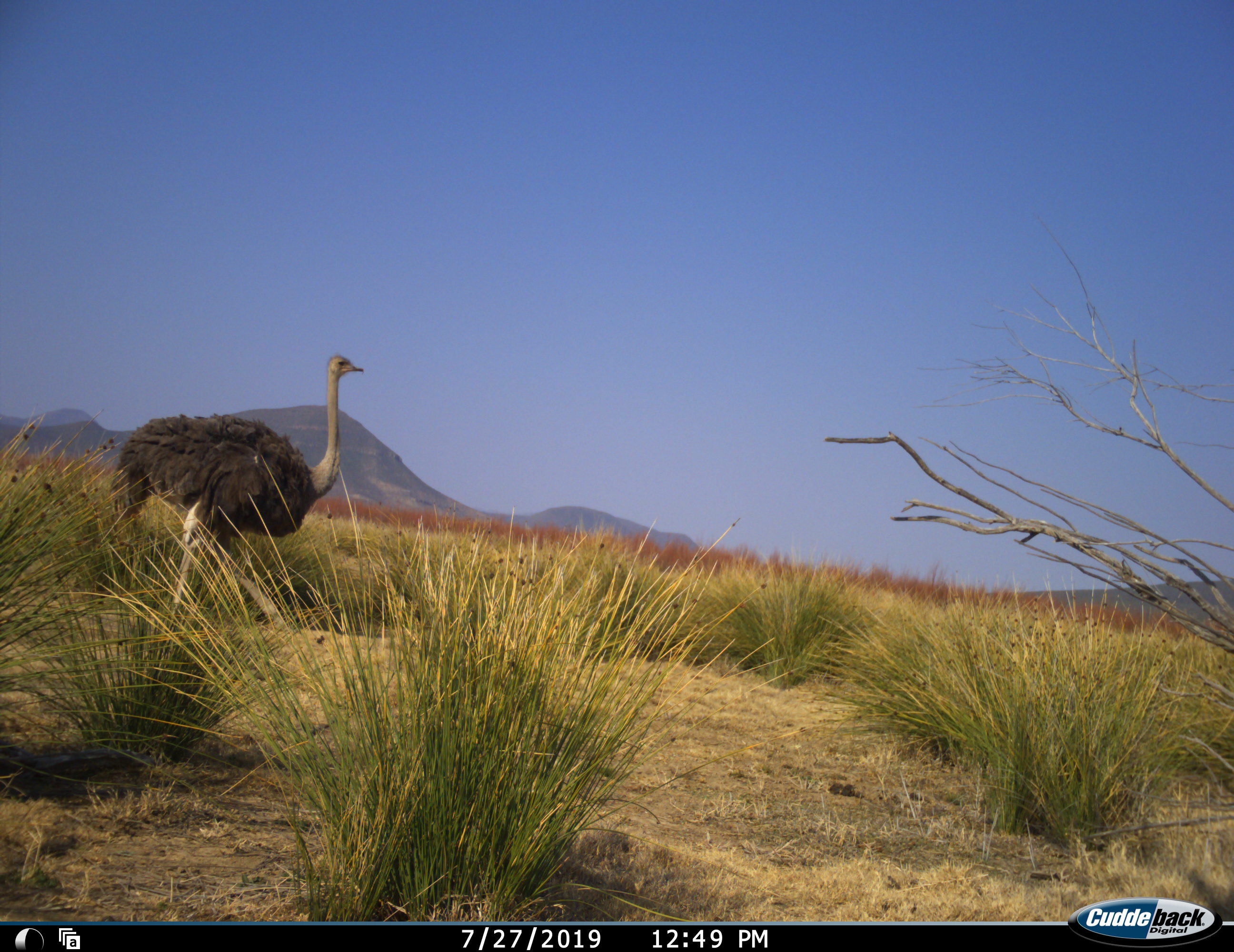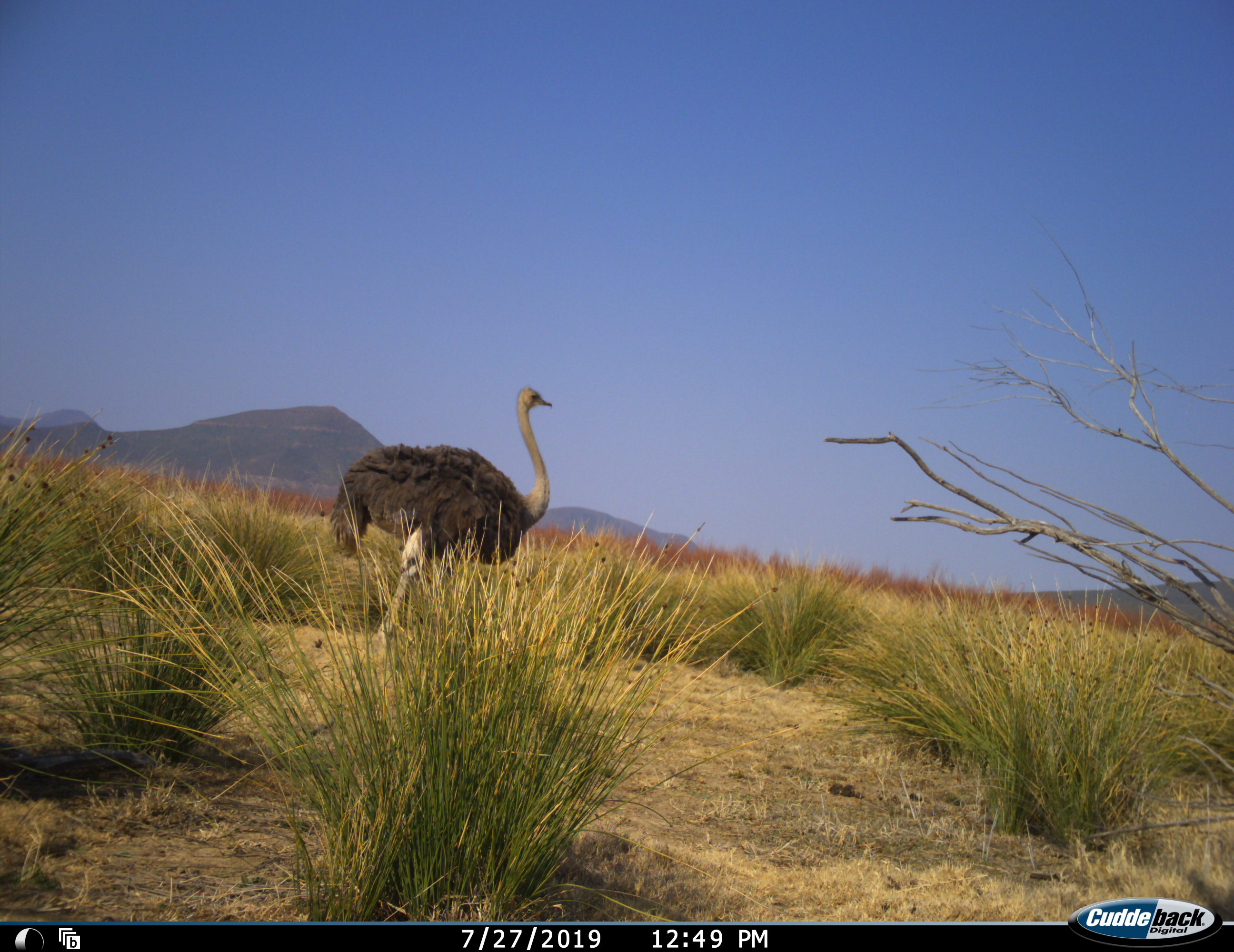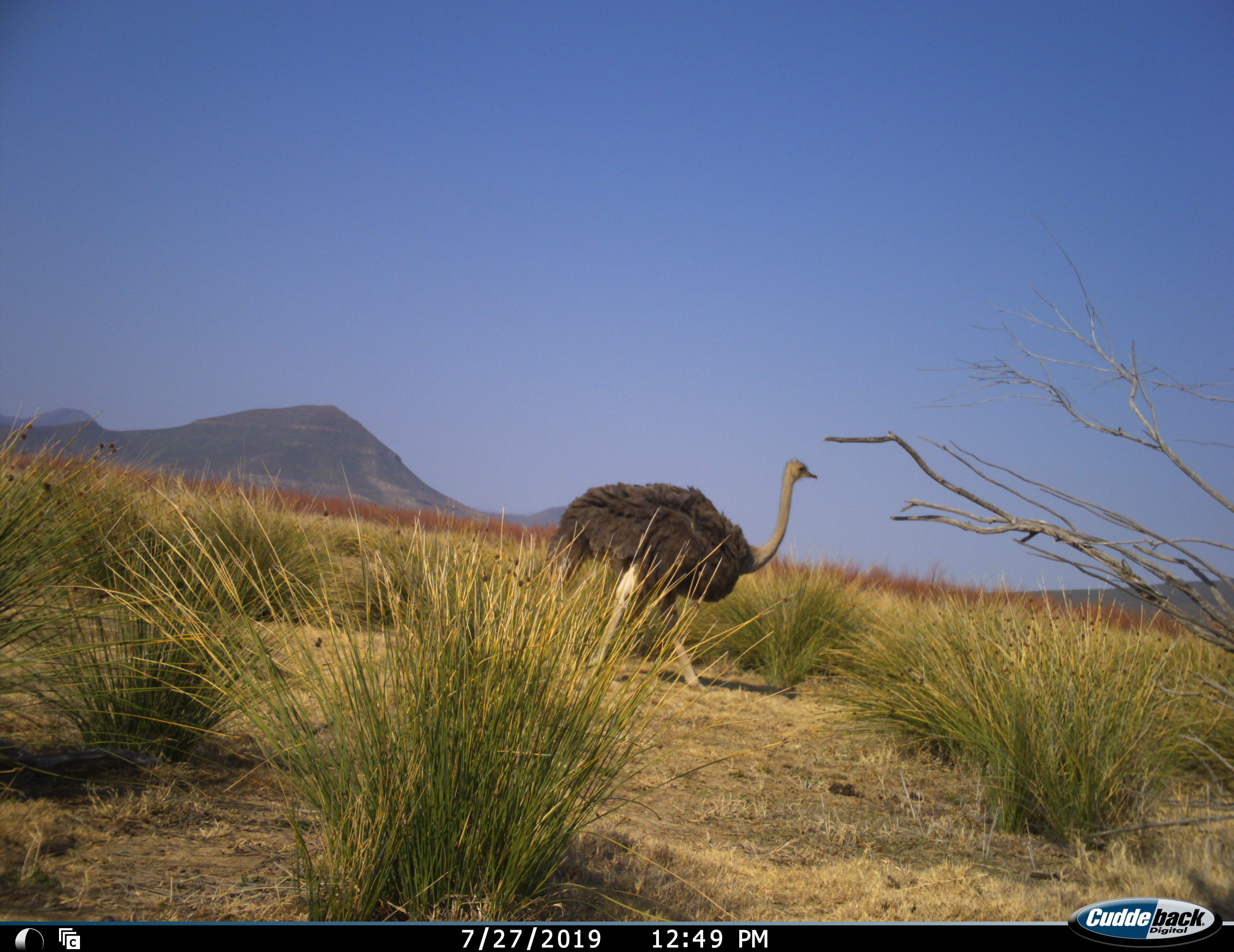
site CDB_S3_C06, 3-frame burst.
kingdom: Animalia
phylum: Chordata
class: Aves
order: Struthioniformes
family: Struthionidae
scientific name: Struthionidae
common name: ostrich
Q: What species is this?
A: Ostrich (Struthionidae).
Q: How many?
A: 1.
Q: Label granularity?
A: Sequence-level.